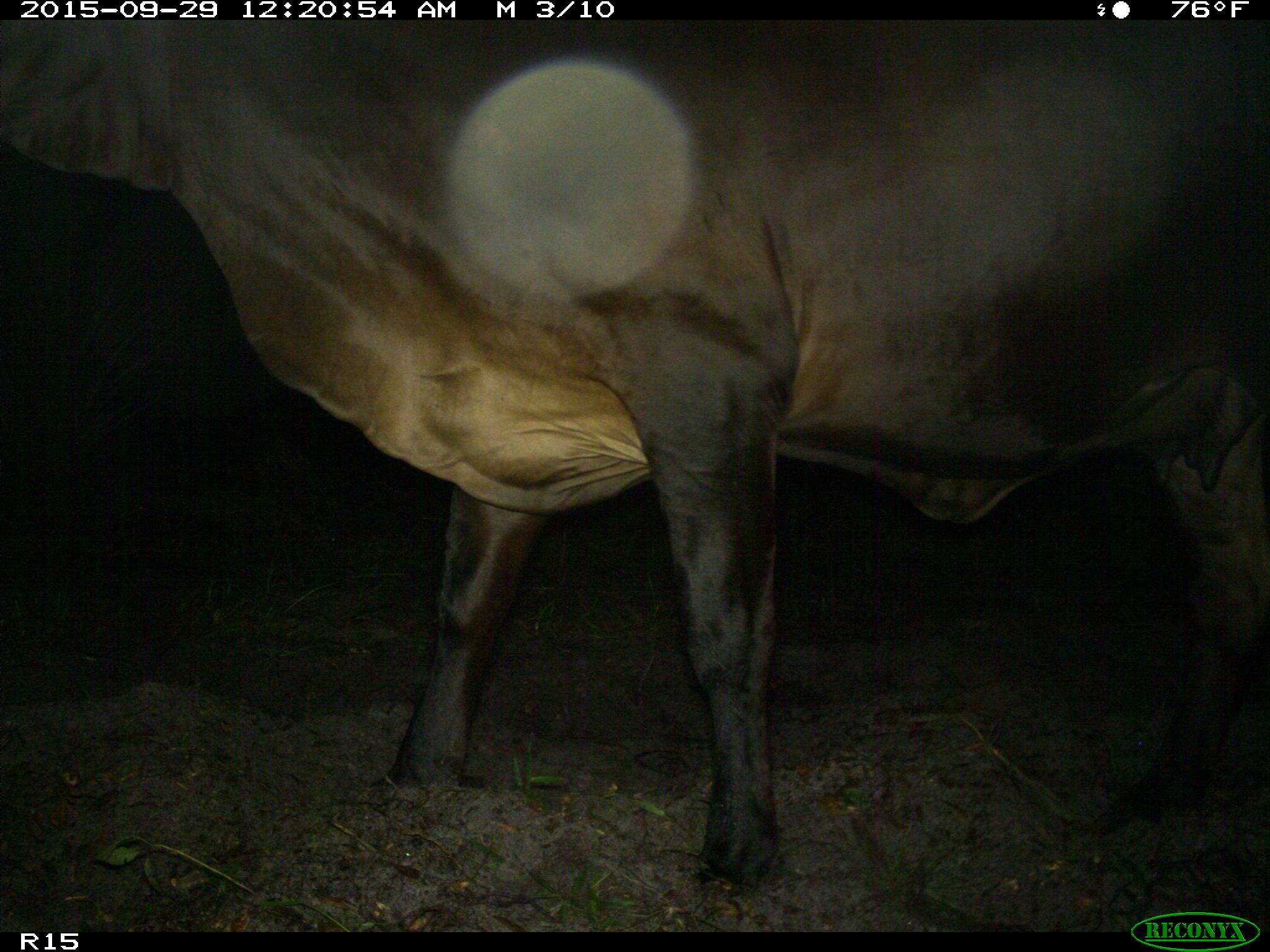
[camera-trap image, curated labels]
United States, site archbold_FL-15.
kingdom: Animalia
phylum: Chordata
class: Mammalia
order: Artiodactyla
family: Bovidae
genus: Bos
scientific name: Bos taurus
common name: domestic cow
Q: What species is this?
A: Bos taurus (domestic cow).